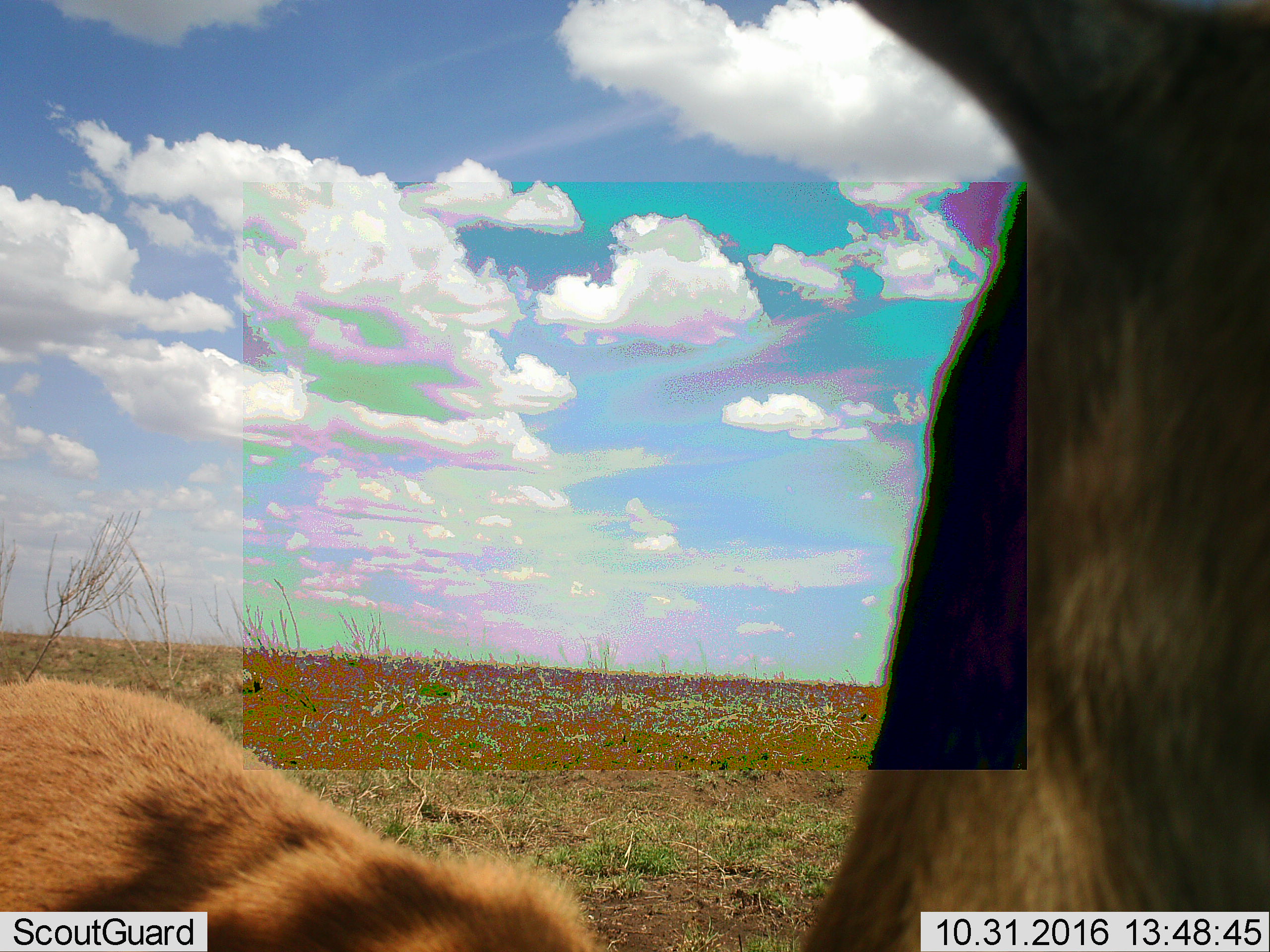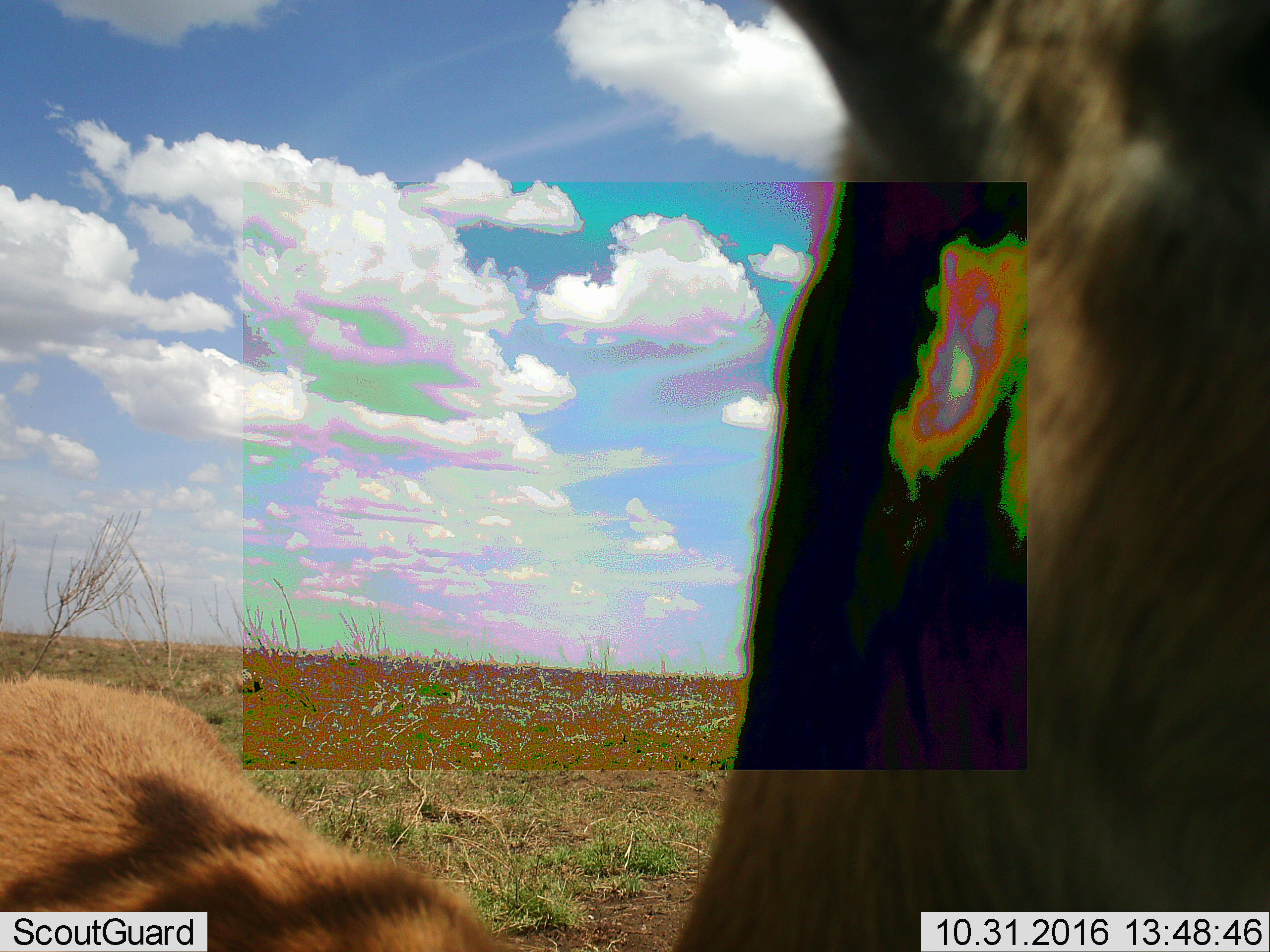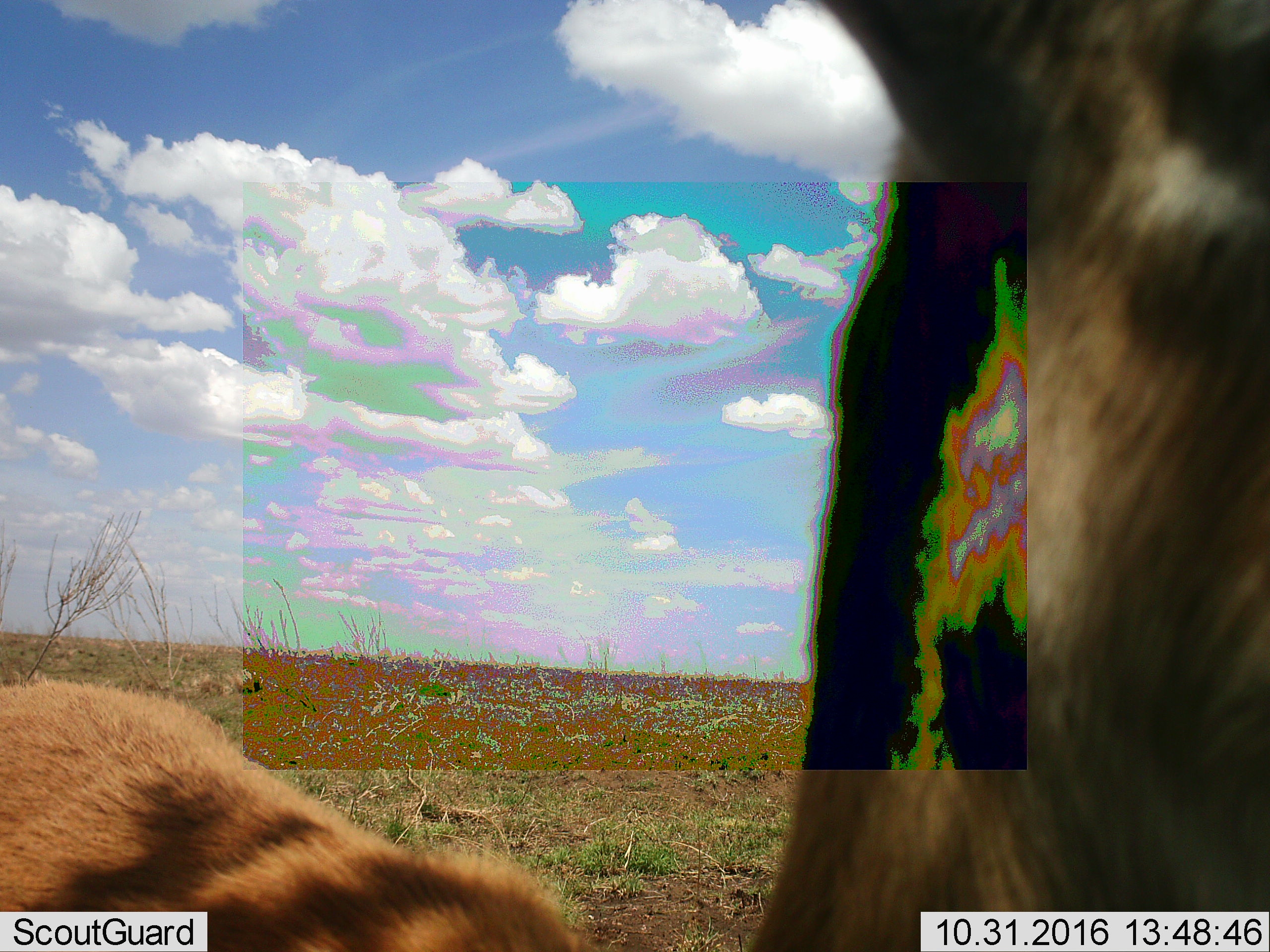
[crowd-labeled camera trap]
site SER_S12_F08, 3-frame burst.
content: unidentified animal